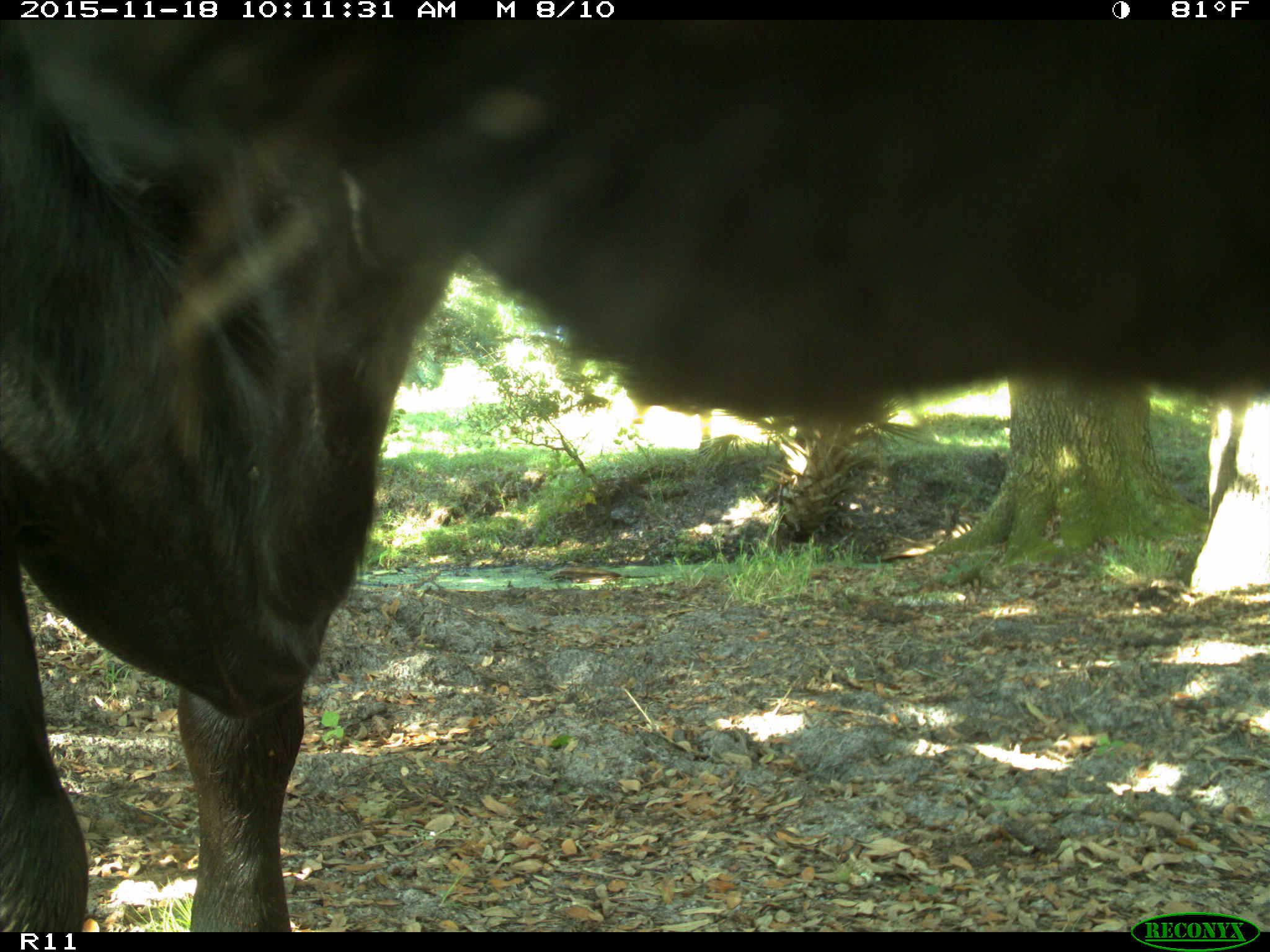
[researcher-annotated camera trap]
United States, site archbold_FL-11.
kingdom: Animalia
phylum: Chordata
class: Mammalia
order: Artiodactyla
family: Bovidae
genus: Bos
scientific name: Bos taurus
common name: domestic cow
Bos taurus (domestic cow).